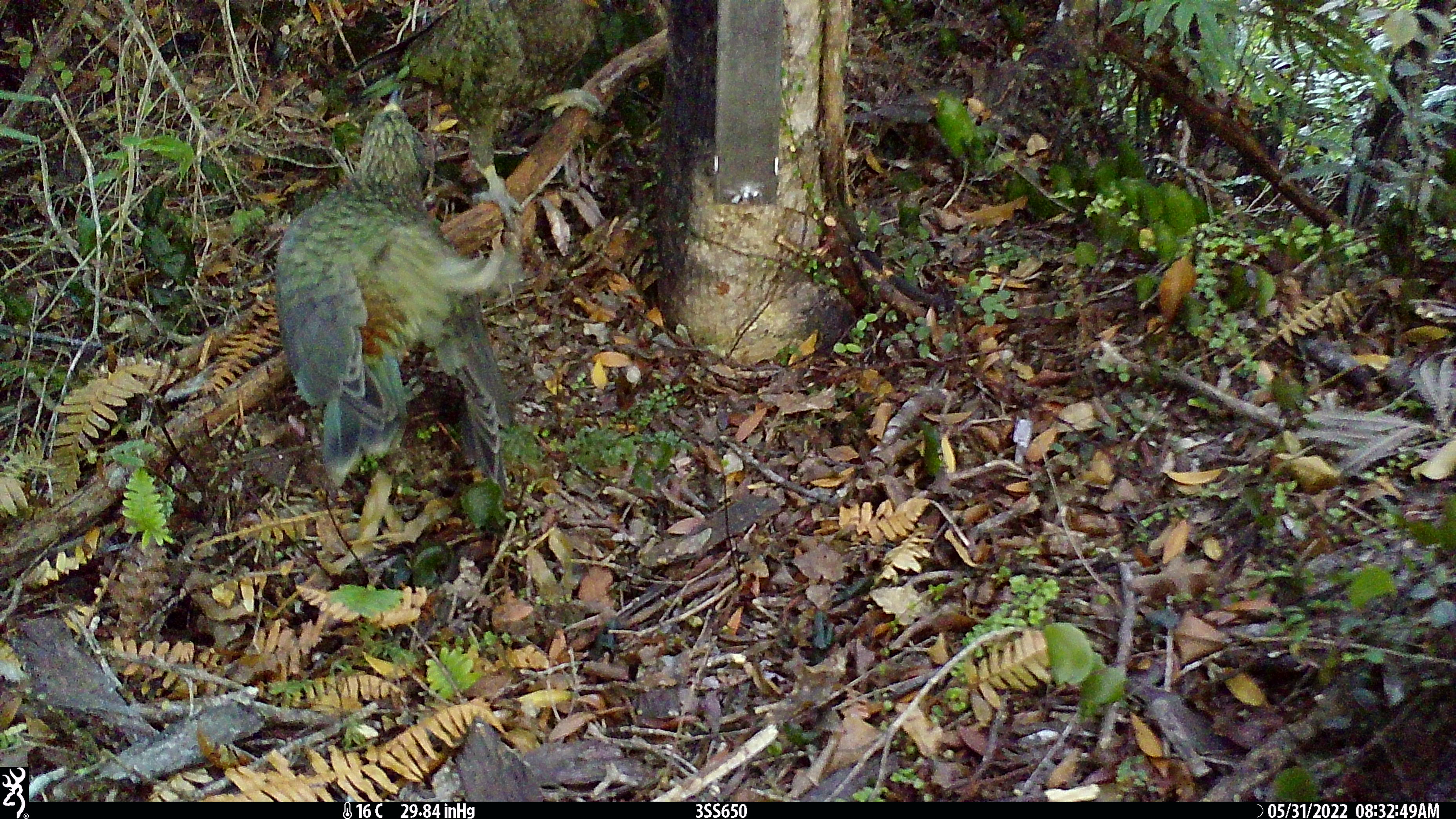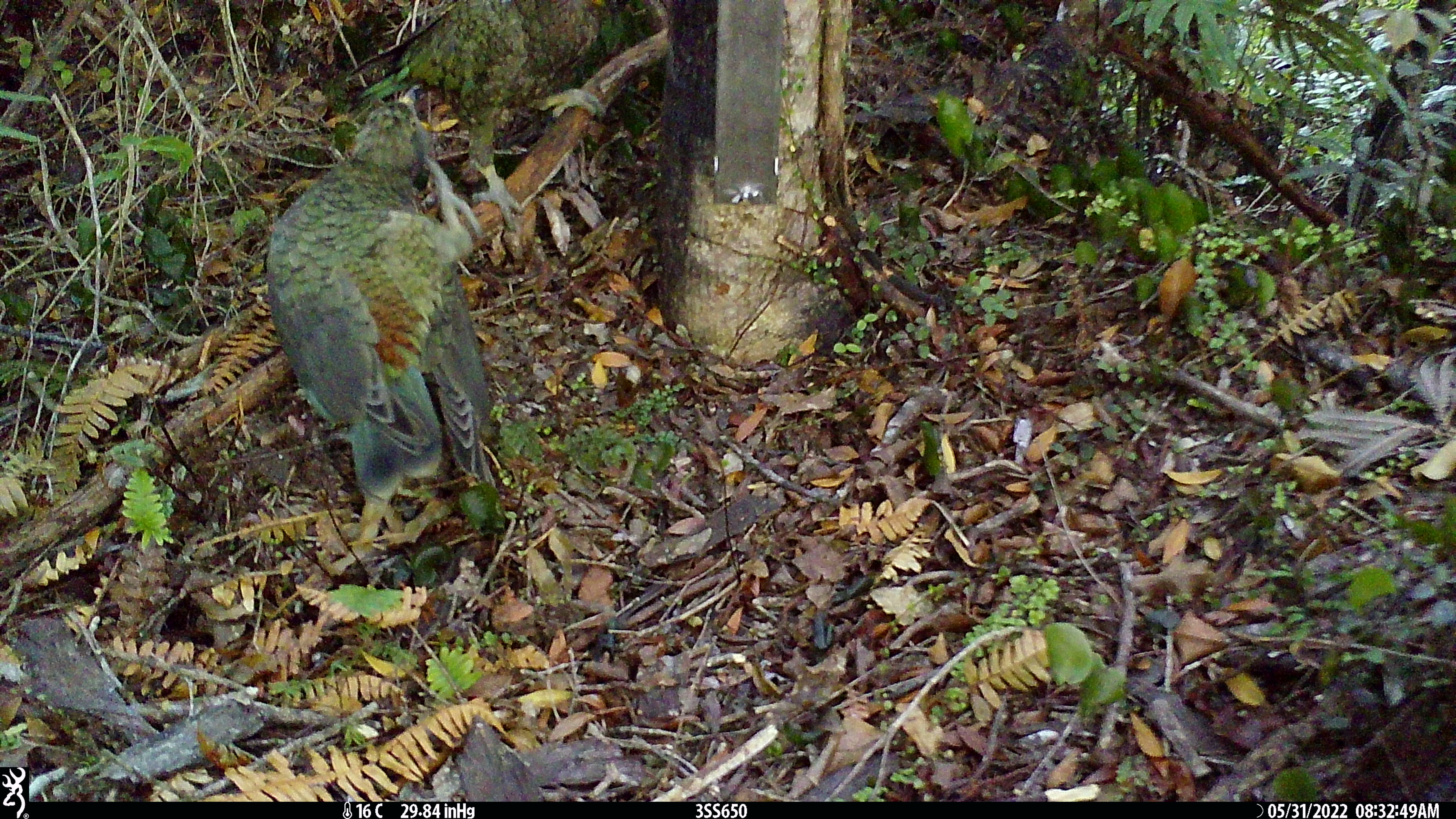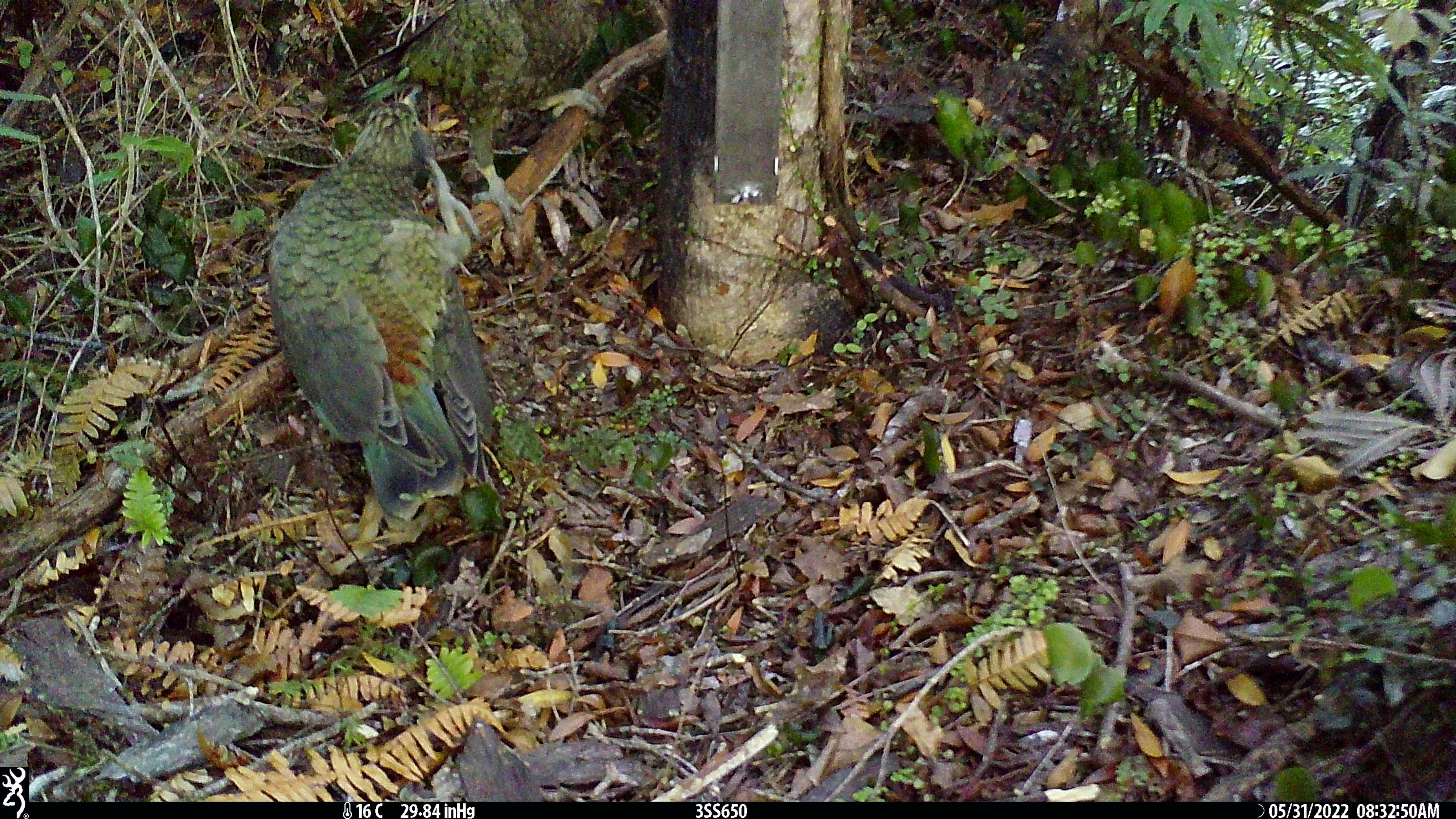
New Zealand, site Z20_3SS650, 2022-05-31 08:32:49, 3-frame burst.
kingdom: Animalia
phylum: Chordata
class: Aves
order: Psittaciformes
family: Strigopidae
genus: Nestor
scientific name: Nestor notabilis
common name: kea